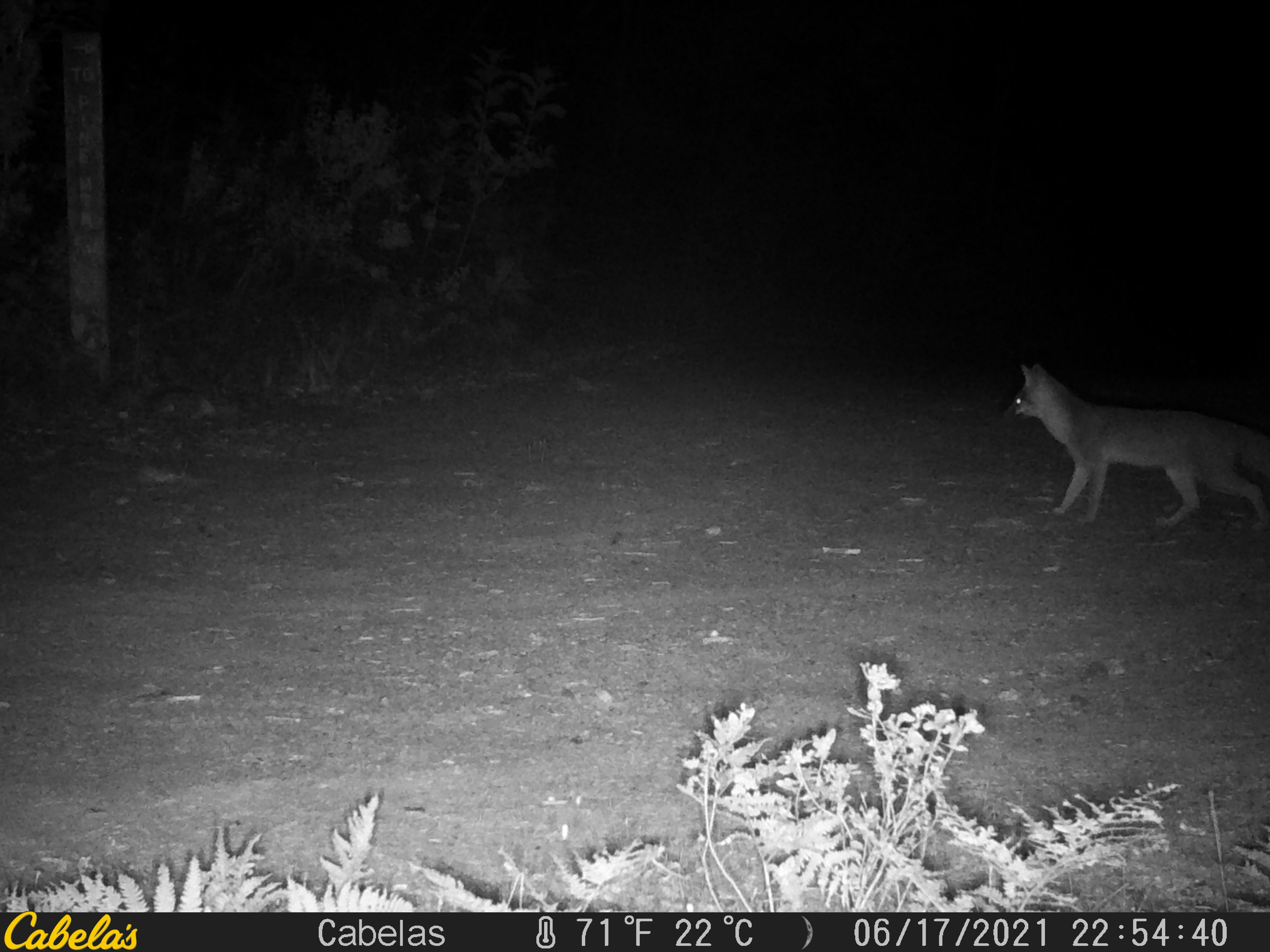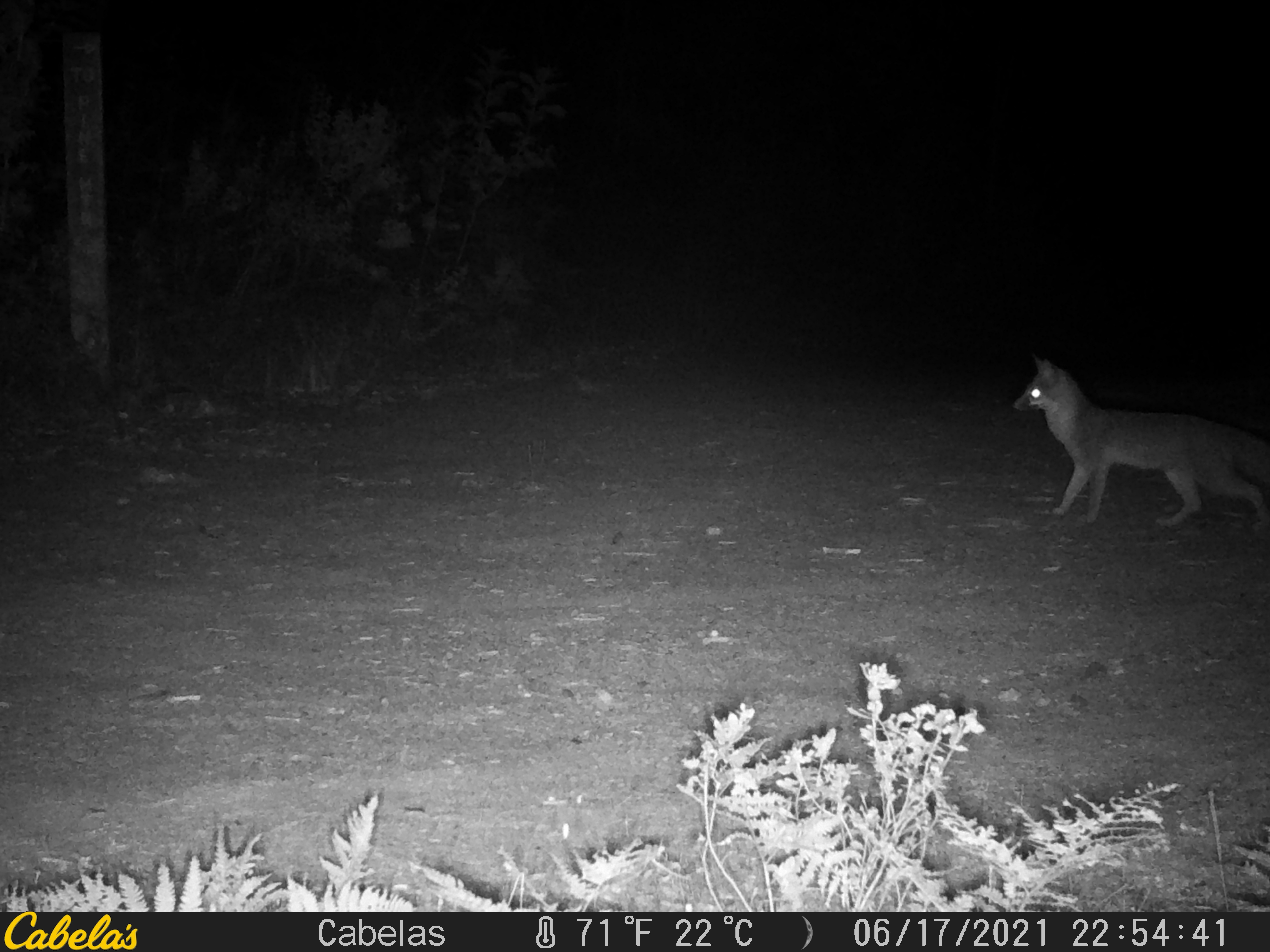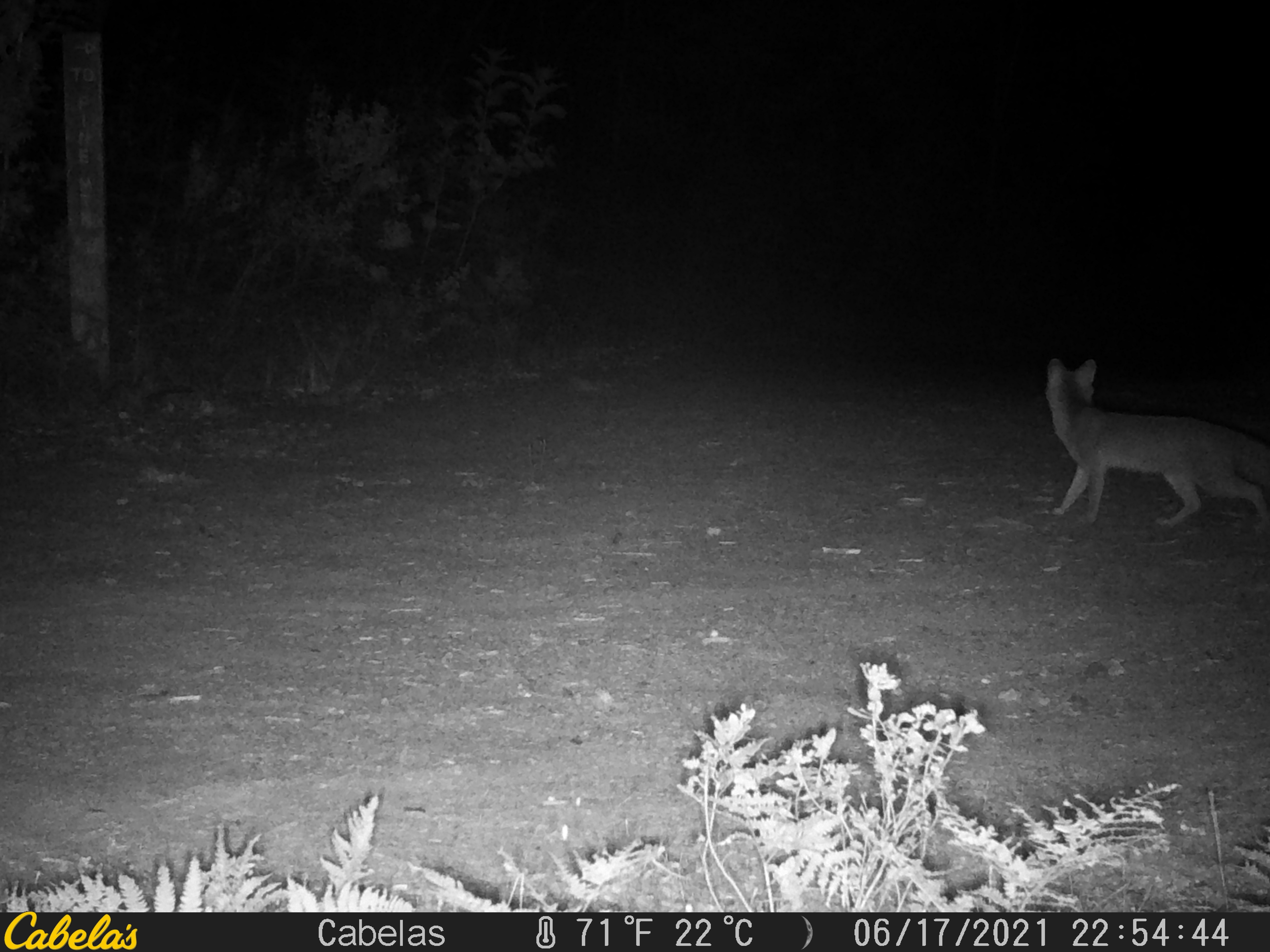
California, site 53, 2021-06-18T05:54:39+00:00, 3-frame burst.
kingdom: Animalia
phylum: Chordata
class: Mammalia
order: Carnivora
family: Canidae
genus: Urocyon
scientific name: Urocyon cinereoargenteus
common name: gray fox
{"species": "gray fox (Urocyon cinereoargenteus)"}